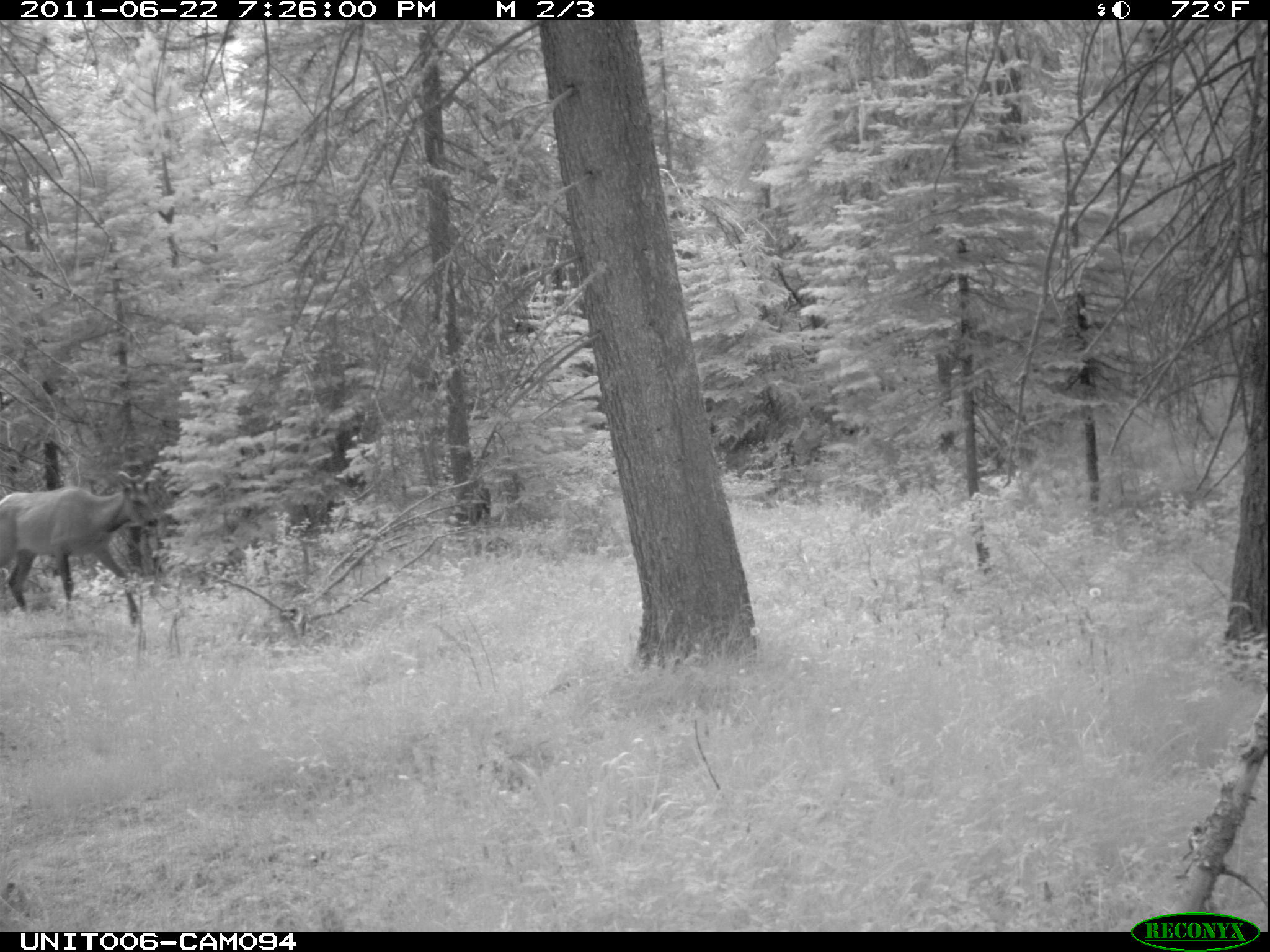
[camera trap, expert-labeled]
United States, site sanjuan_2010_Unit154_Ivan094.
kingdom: Animalia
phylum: Chordata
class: Mammalia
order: Artiodactyla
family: Cervidae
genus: Cervus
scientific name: Cervus elaphus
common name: red deer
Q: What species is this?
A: Cervus elaphus (red deer).